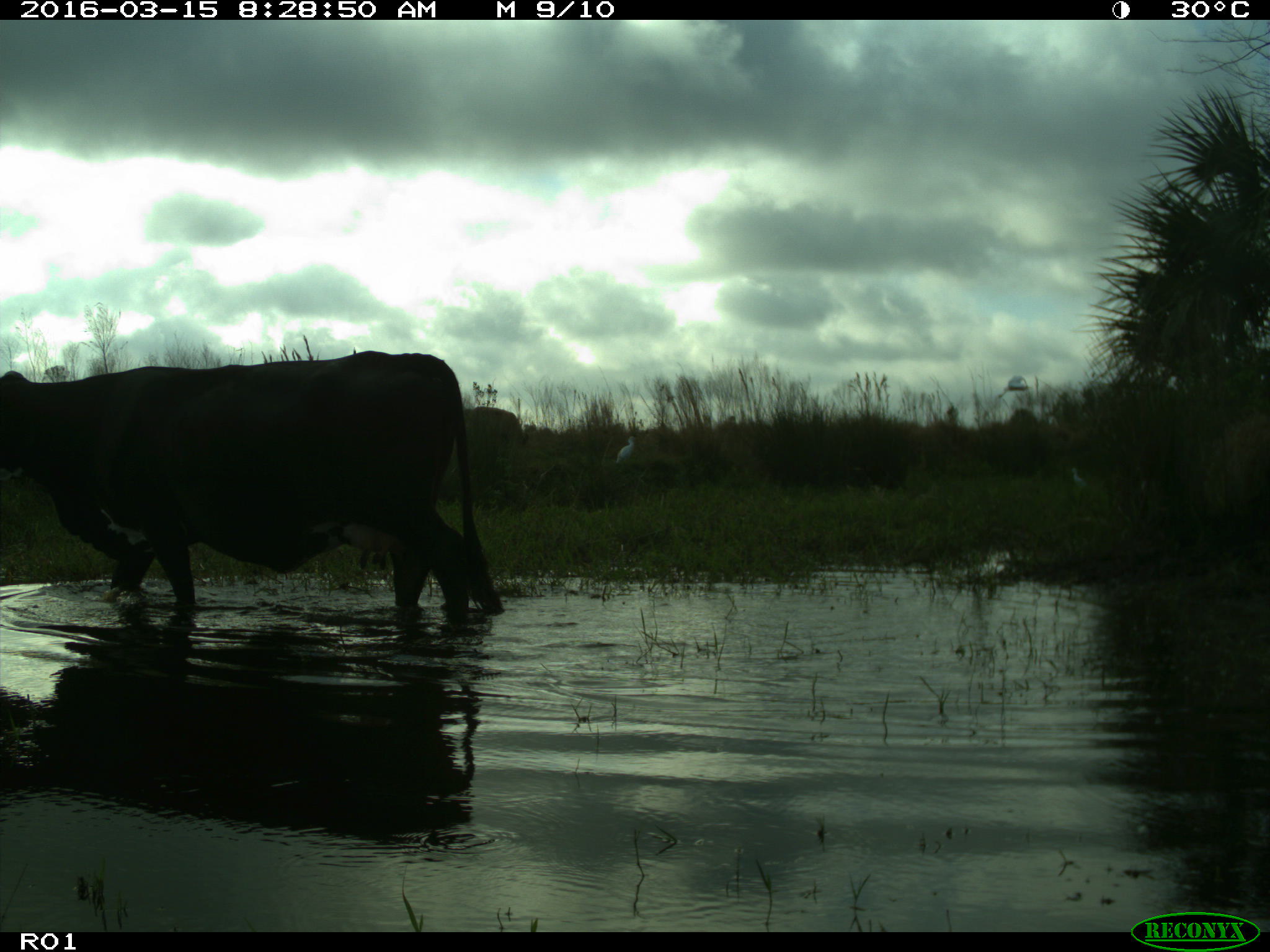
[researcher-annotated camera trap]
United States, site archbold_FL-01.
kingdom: Animalia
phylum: Chordata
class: Mammalia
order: Artiodactyla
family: Bovidae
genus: Bos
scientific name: Bos taurus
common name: domestic cow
Bos taurus (domestic cow).